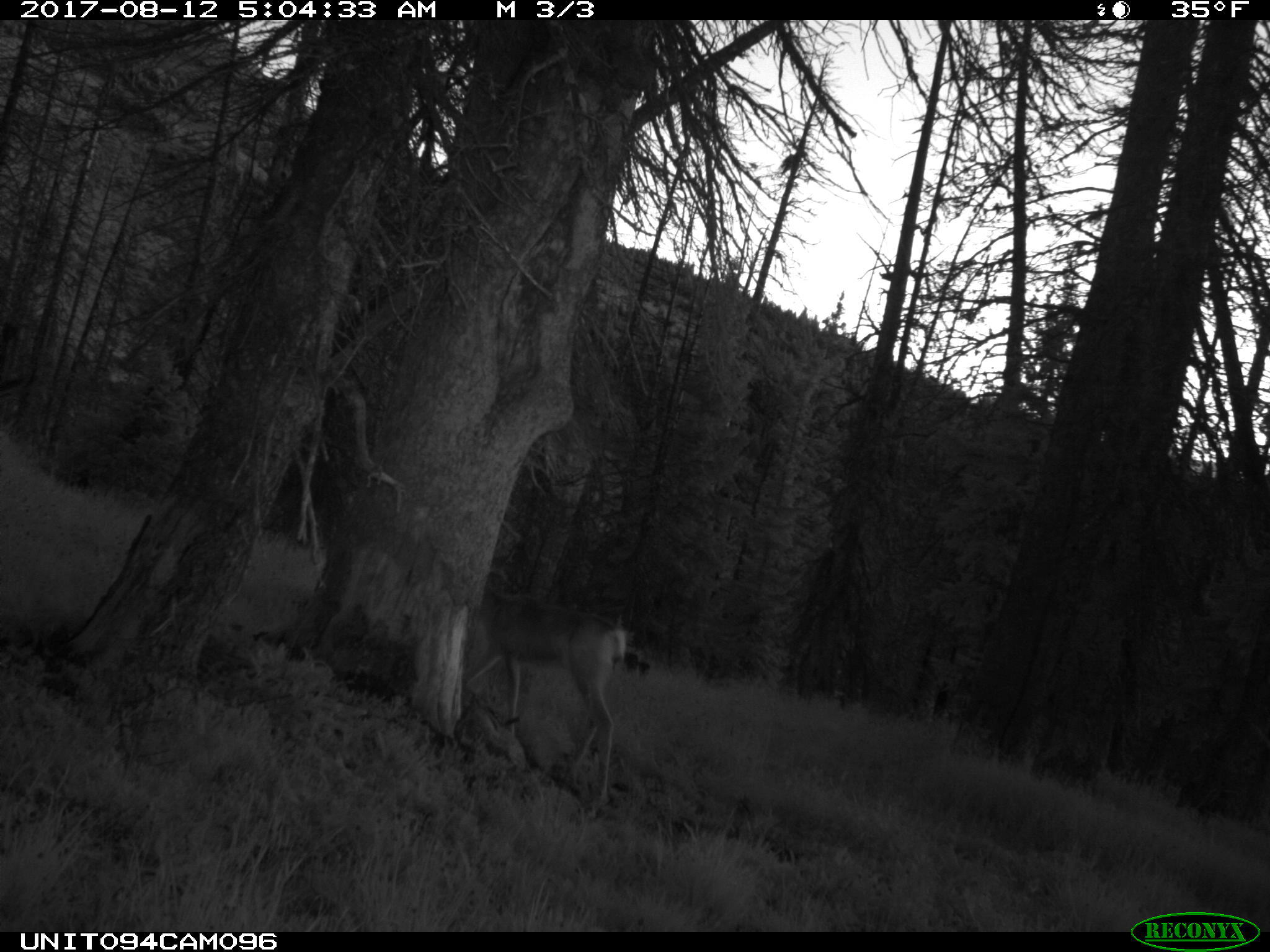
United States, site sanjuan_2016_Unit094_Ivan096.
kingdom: Animalia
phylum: Chordata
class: Mammalia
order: Artiodactyla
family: Cervidae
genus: Odocoileus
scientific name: Odocoileus hemionus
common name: mule deer